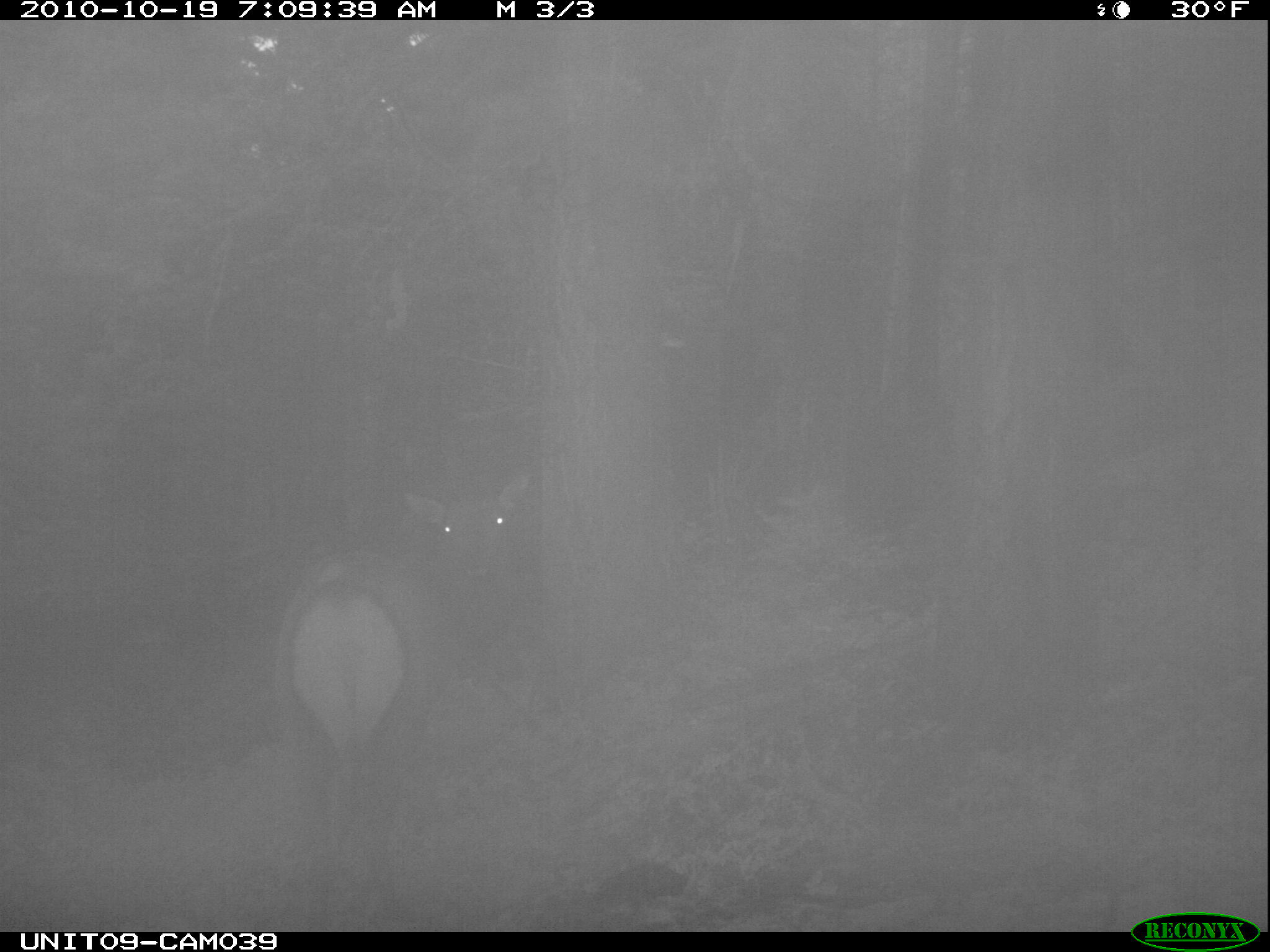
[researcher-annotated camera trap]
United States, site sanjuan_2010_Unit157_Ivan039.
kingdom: Animalia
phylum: Chordata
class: Mammalia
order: Artiodactyla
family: Cervidae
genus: Cervus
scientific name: Cervus elaphus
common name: red deer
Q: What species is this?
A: Cervus elaphus (red deer).